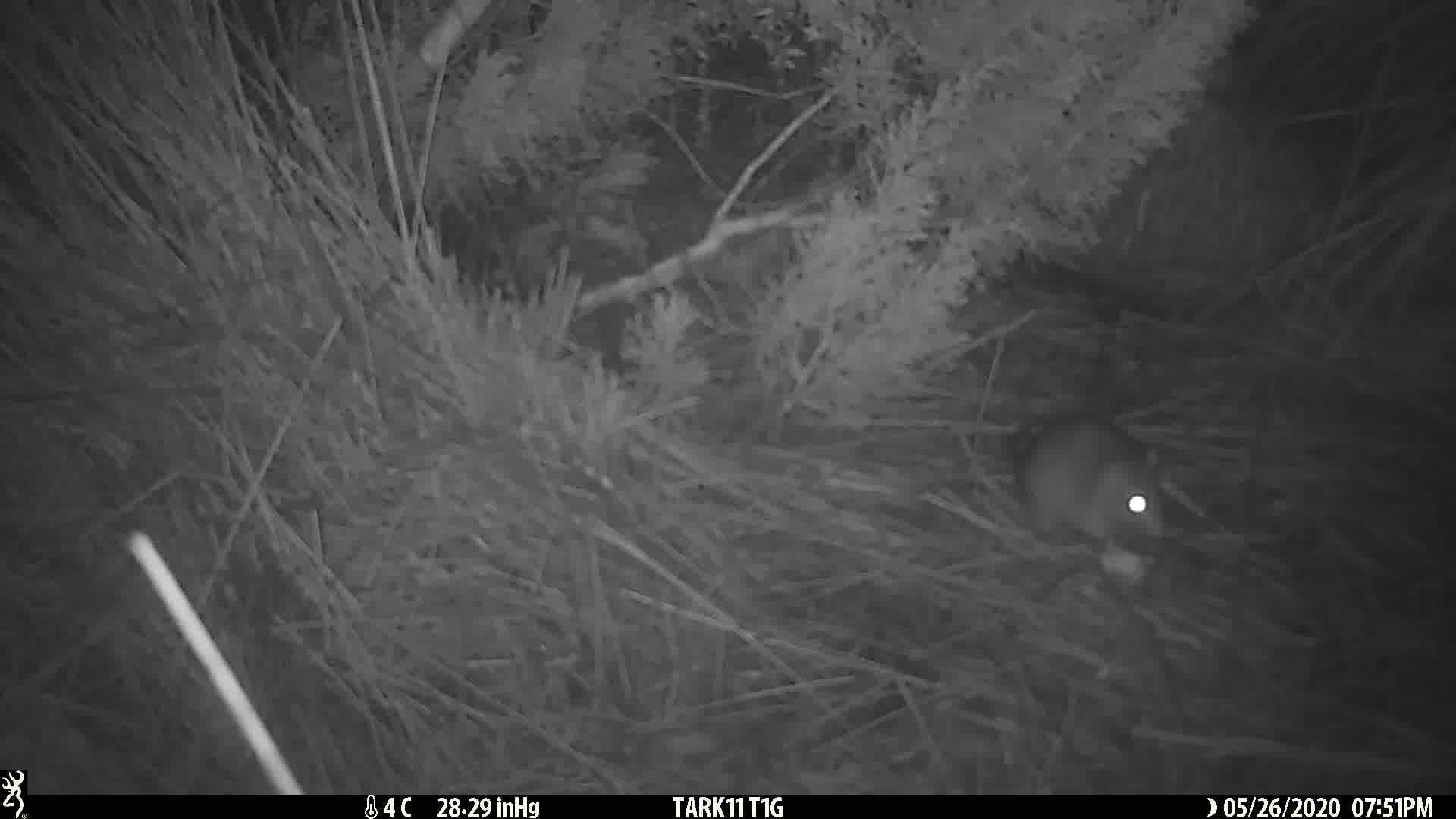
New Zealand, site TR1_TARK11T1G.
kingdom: Animalia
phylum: Chordata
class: Mammalia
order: Rodentia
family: Muridae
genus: Rattus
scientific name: Rattus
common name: rat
Rat (Rattus).